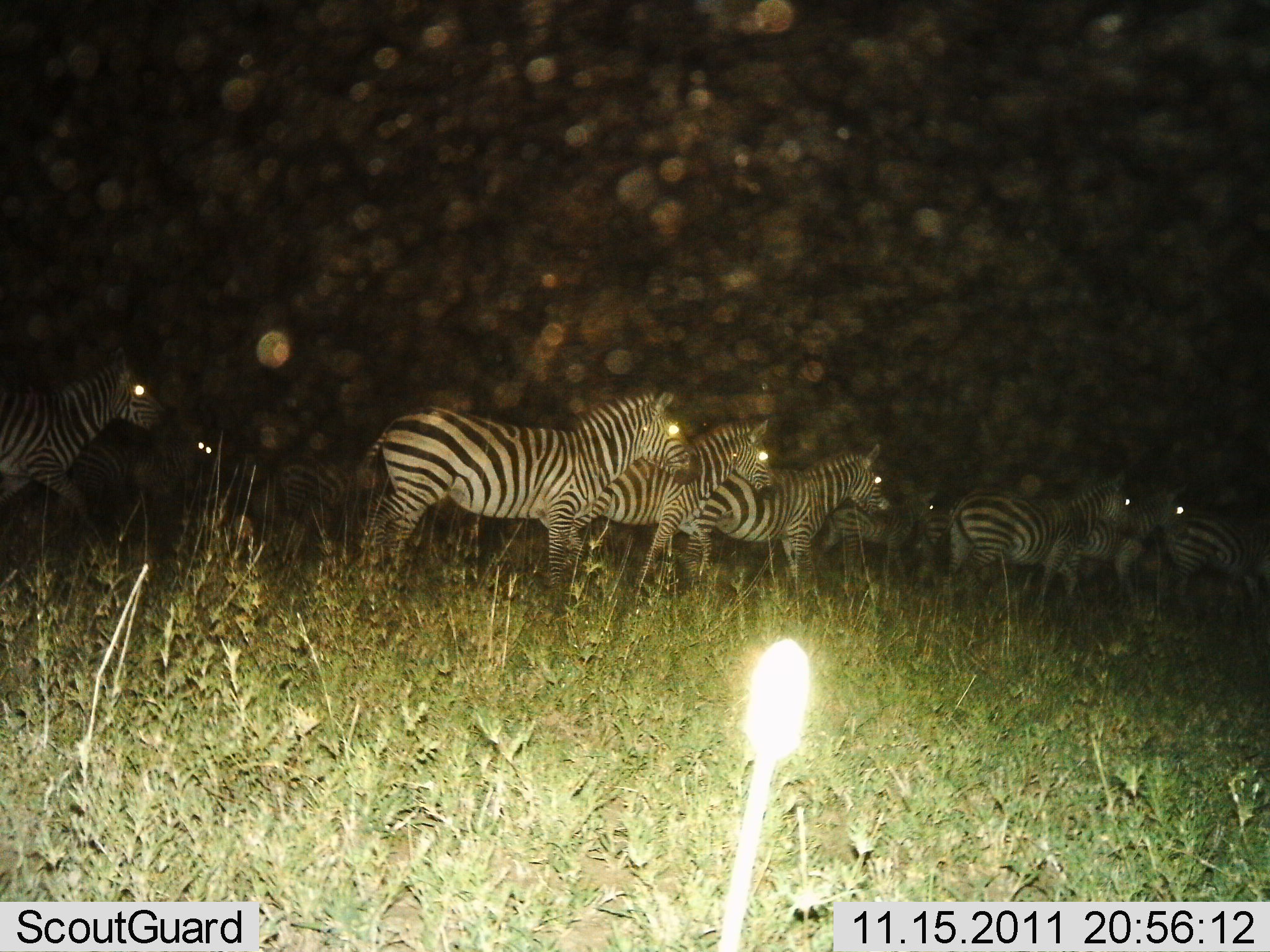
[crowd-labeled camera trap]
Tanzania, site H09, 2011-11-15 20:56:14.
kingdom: Animalia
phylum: Chordata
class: Mammalia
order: Perissodactyla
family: Equidae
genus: Equus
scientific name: Equus quagga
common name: plains zebra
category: zebra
Zebra (plains zebra) (Equus quagga), count 11-50. Behavior (volunteer vote fractions): standing 67%, resting 0%, moving 58%, interacting 0%. Young present (vote fraction): 0%. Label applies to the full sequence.